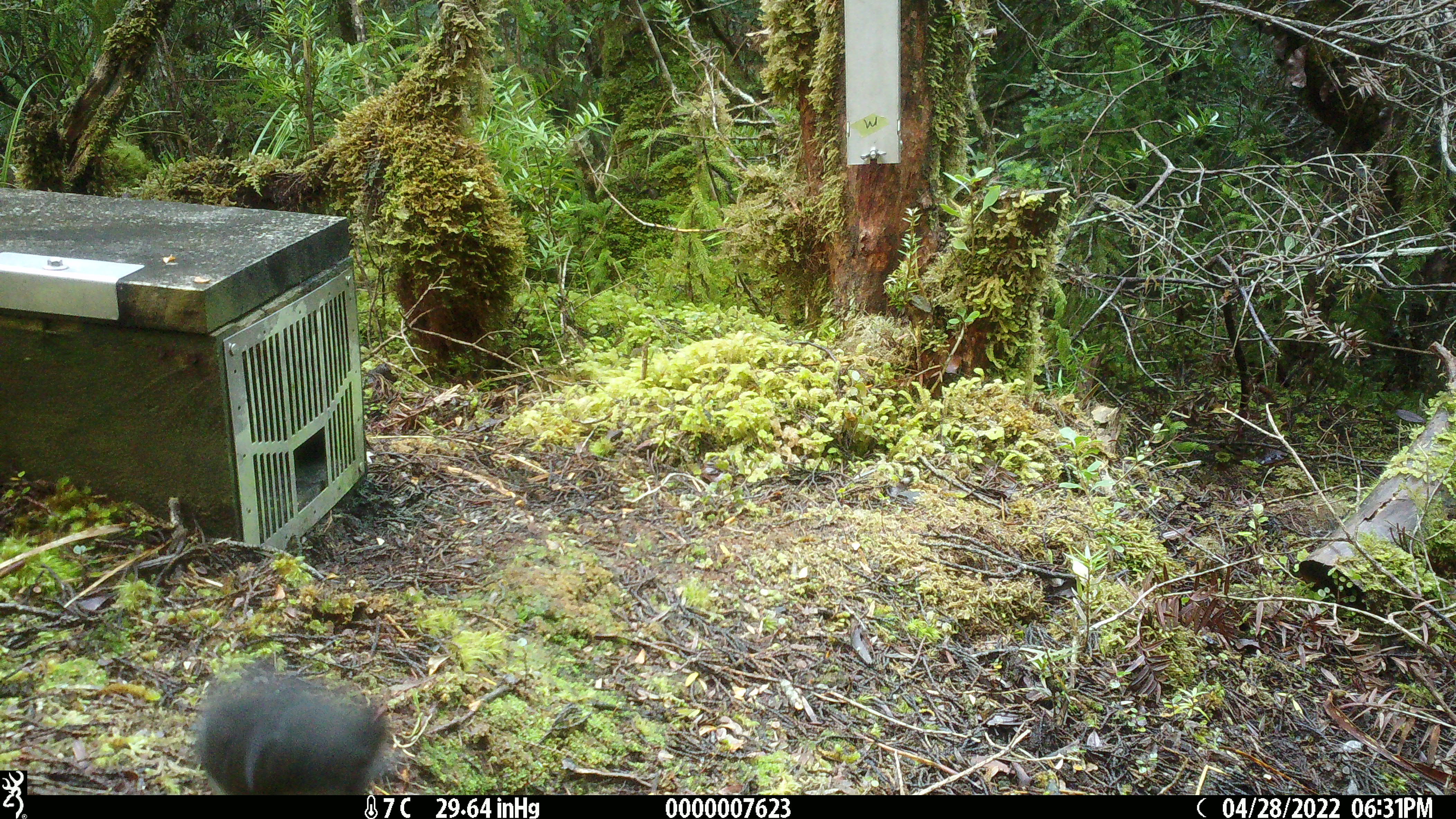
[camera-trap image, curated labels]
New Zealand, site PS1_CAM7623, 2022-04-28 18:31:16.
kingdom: Animalia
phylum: Chordata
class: Aves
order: Passeriformes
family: Petroicidae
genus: Petroica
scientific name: Petroica australis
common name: new zealand robin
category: robin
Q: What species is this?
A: Robin (new zealand robin) (Petroica australis).